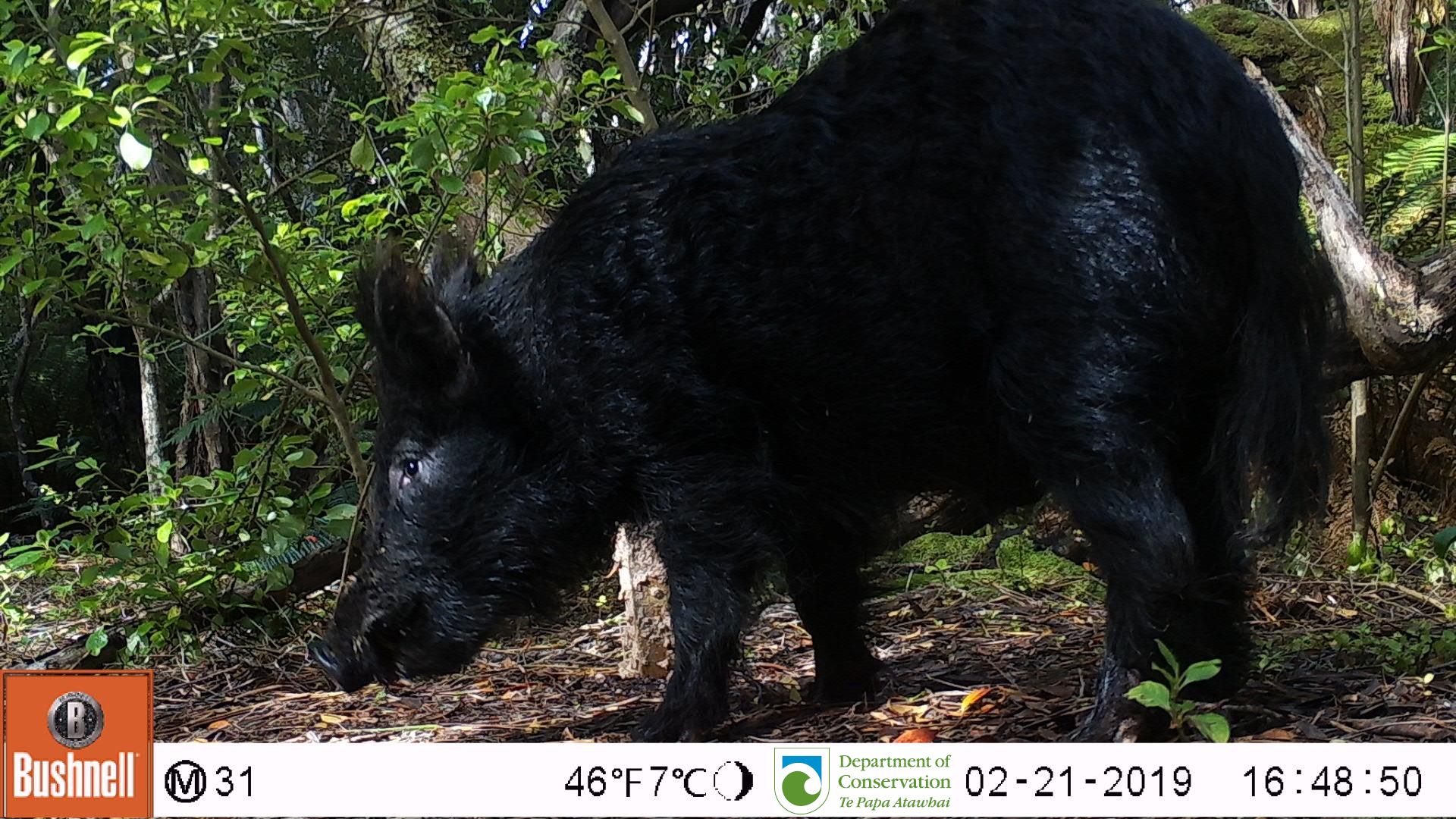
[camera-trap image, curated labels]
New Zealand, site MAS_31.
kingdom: Animalia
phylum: Chordata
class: Mammalia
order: Artiodactyla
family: Suidae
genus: Sus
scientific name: Sus scrofa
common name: pig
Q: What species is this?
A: Pig (Sus scrofa).